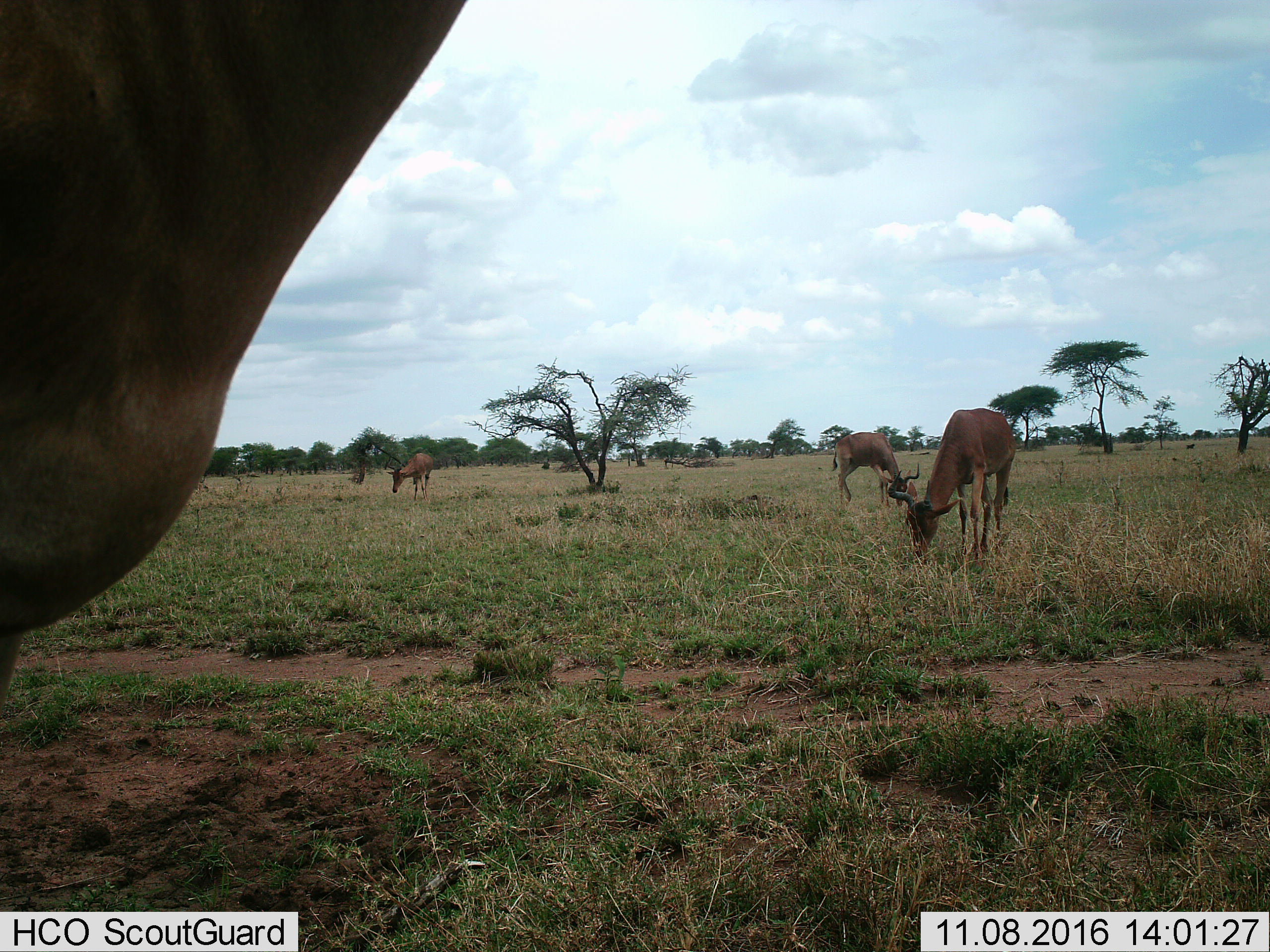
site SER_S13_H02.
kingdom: Animalia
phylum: Chordata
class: Mammalia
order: Artiodactyla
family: Bovidae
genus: Alcelaphus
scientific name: Alcelaphus buselaphus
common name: hartebeest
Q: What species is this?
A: Hartebeest (Alcelaphus buselaphus).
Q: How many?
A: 4.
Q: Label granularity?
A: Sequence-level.